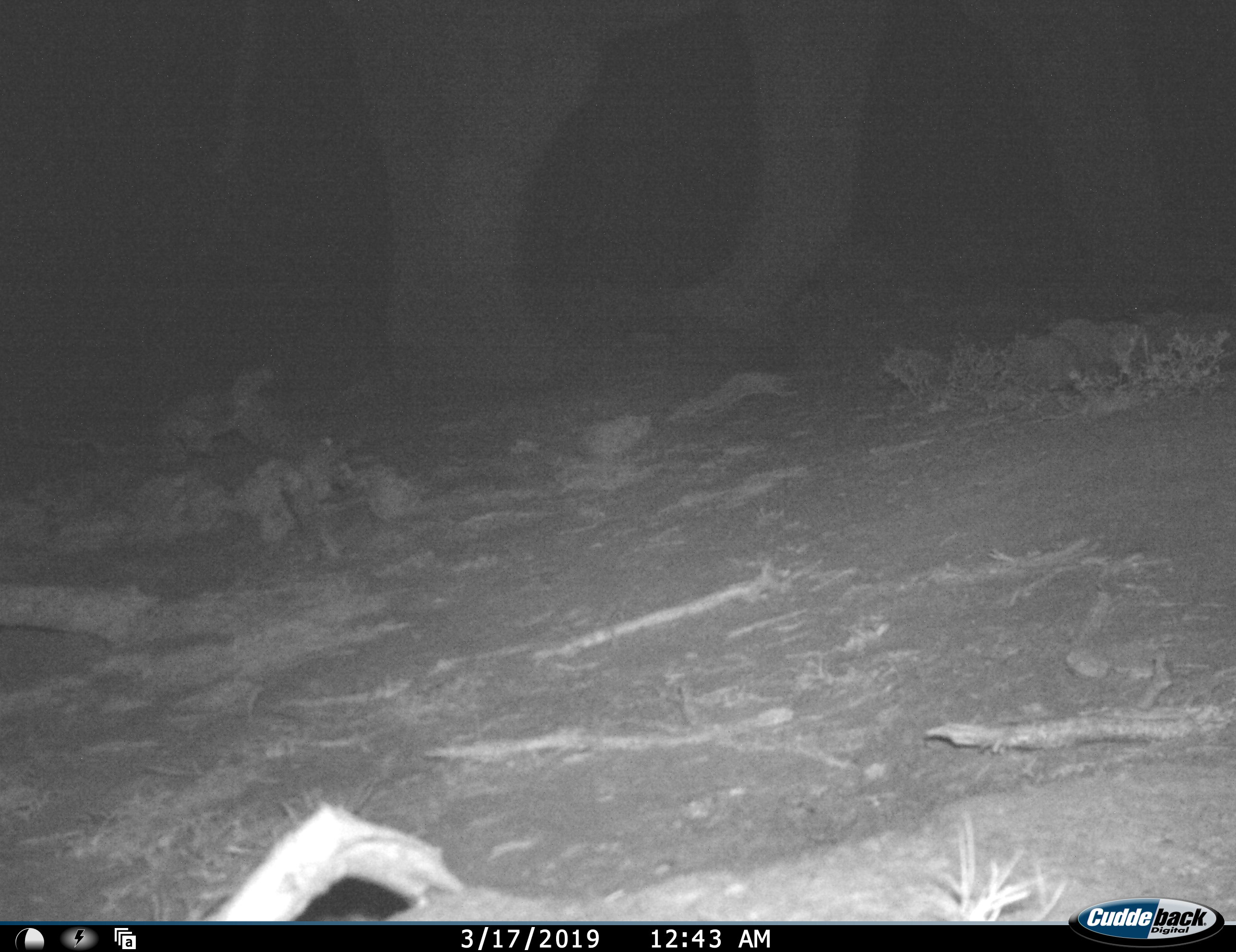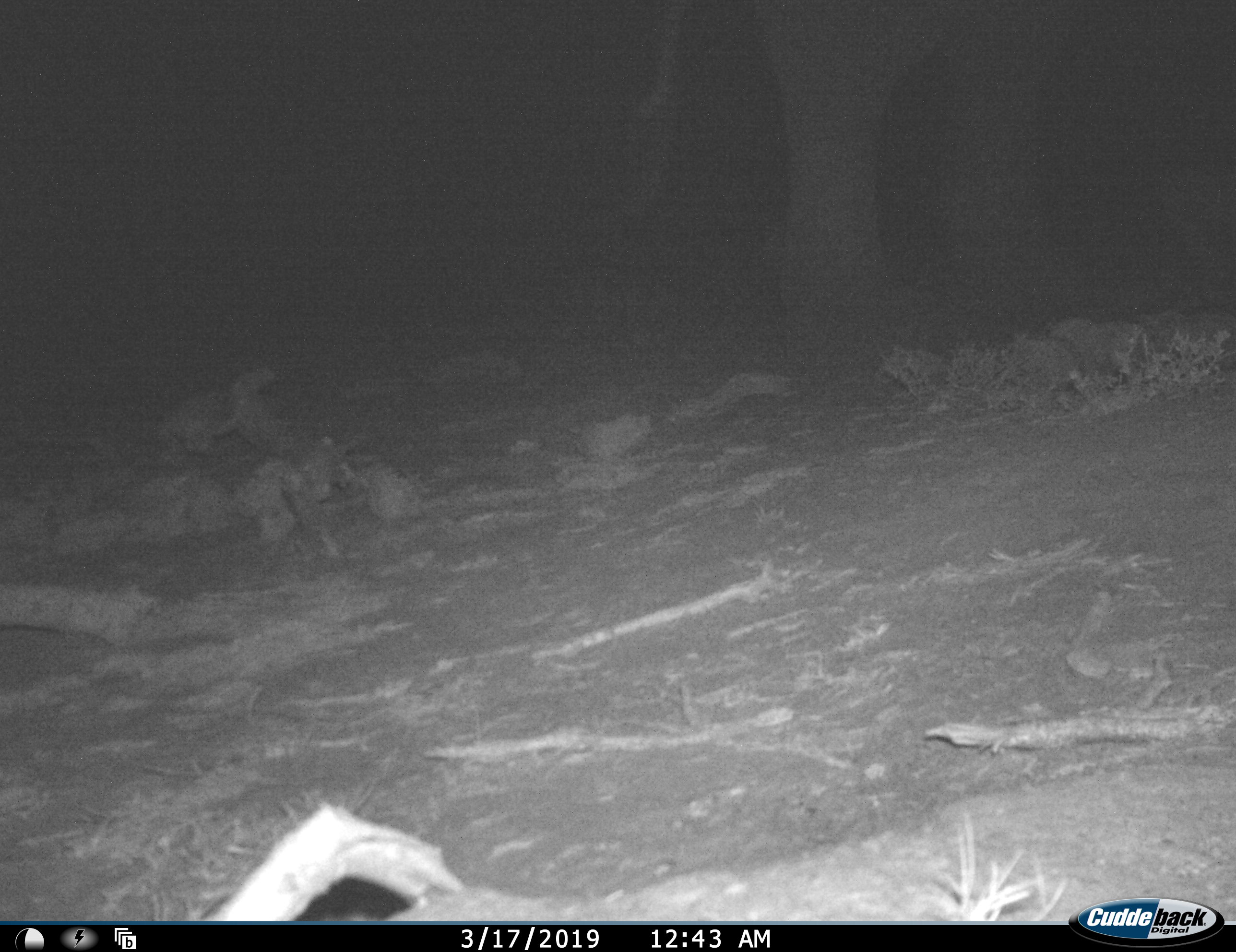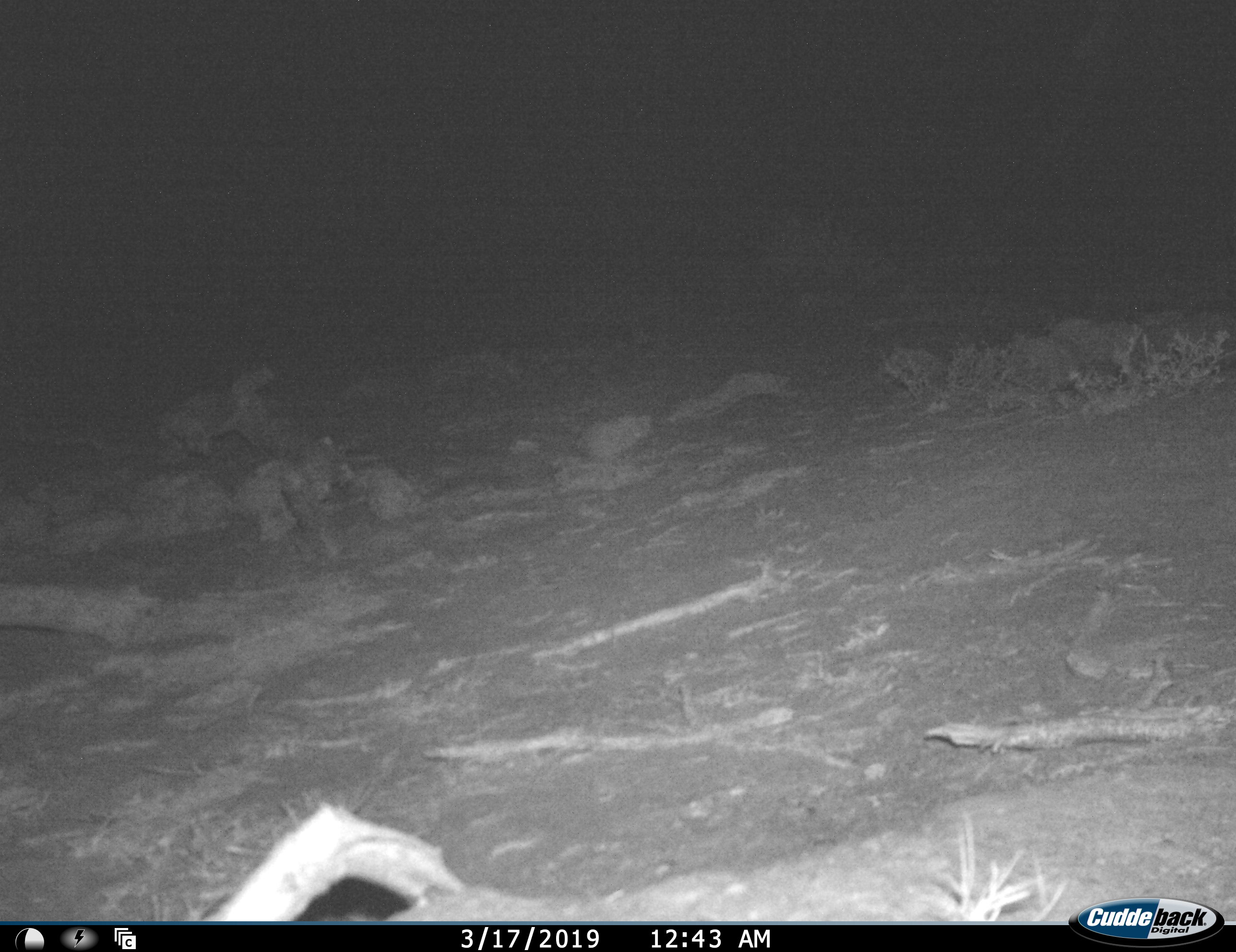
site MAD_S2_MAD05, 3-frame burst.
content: unidentified animal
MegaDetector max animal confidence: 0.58